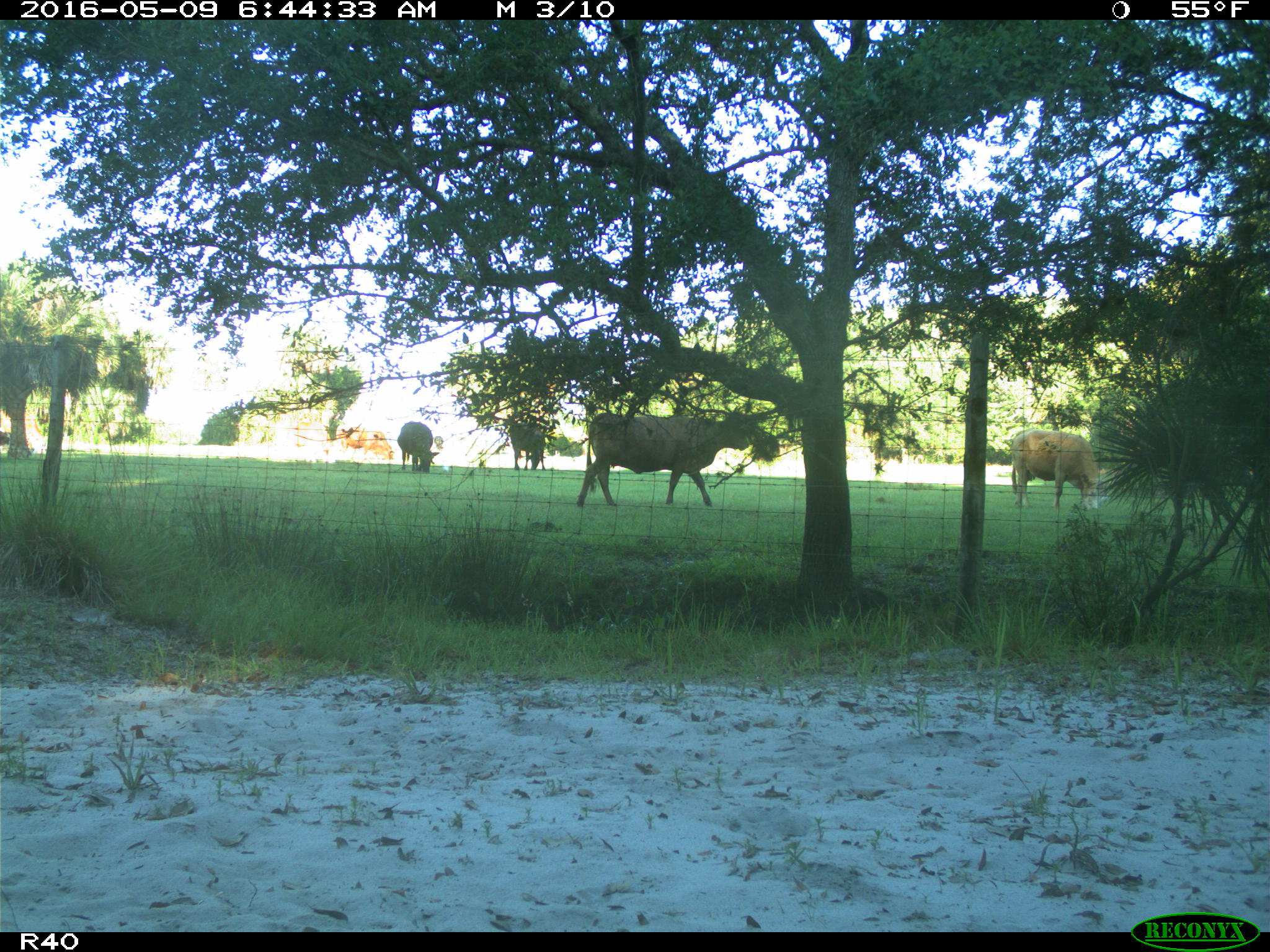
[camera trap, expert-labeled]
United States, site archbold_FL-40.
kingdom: Animalia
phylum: Chordata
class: Mammalia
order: Artiodactyla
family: Bovidae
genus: Bos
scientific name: Bos taurus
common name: domestic cow